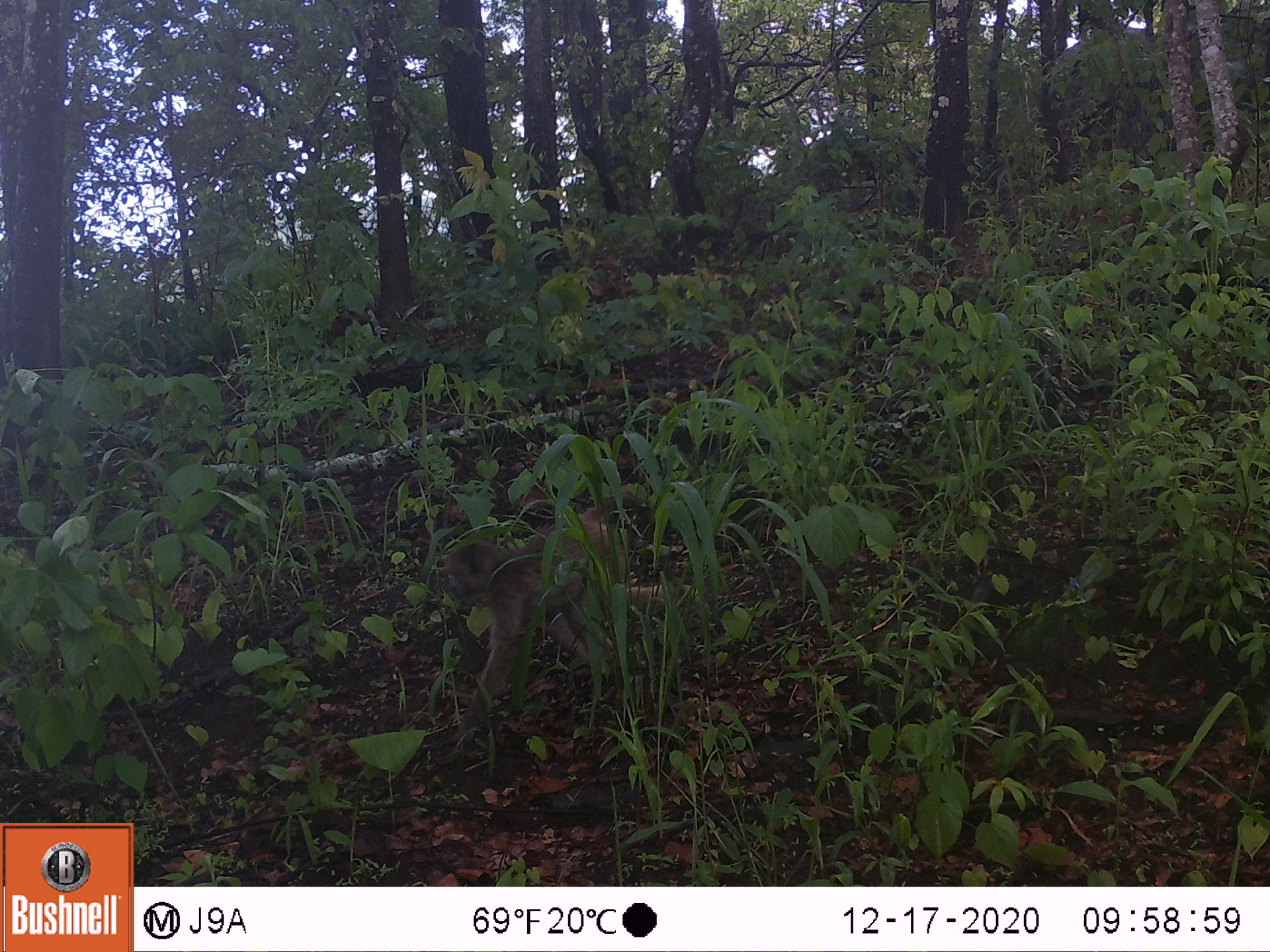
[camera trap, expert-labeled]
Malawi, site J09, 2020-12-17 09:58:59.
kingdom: Animalia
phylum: Chordata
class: Mammalia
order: Primates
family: Cercopithecidae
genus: Papio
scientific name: Papio cynocephalus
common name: yellow baboon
Yellow baboon (Papio cynocephalus), count 1.